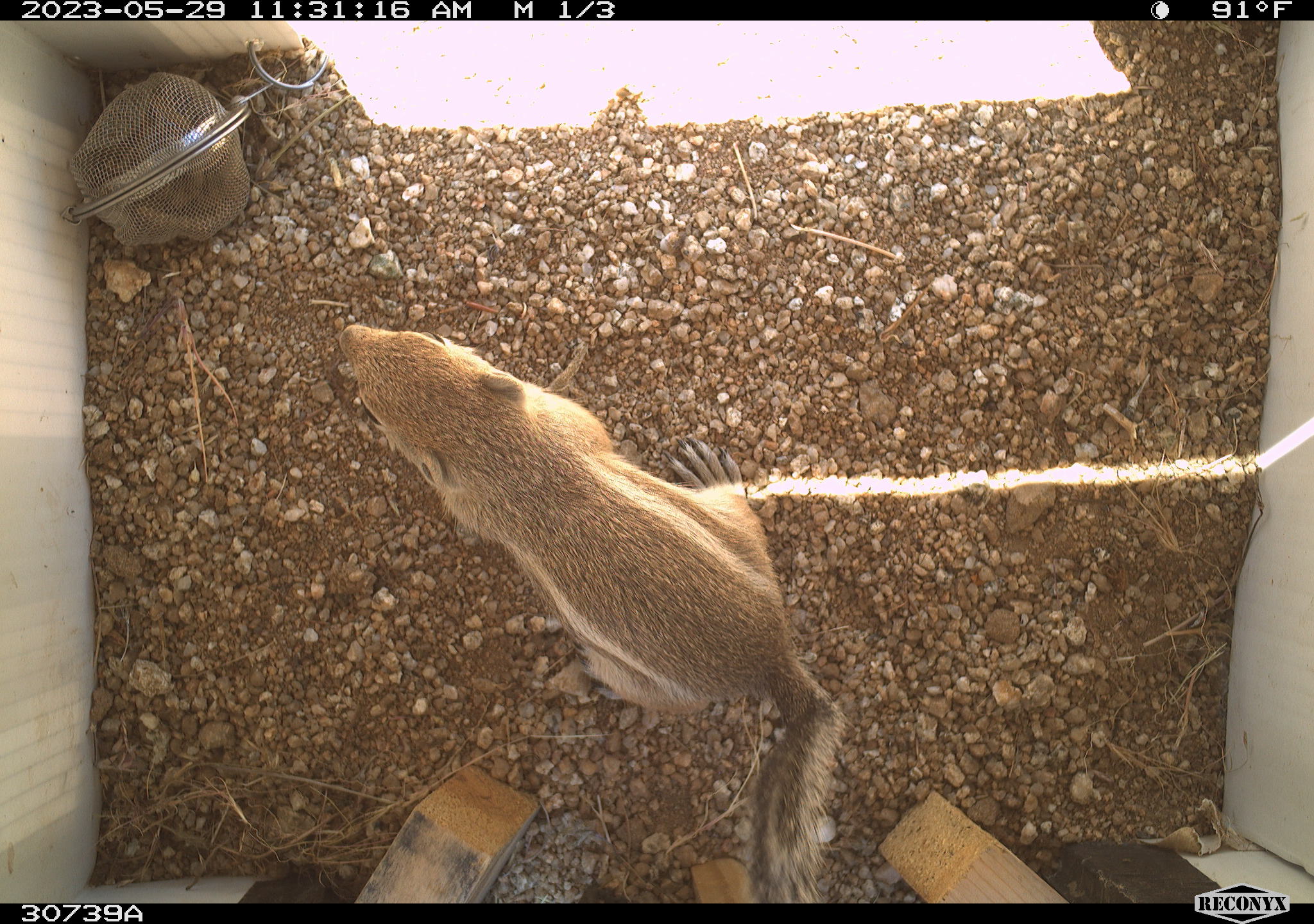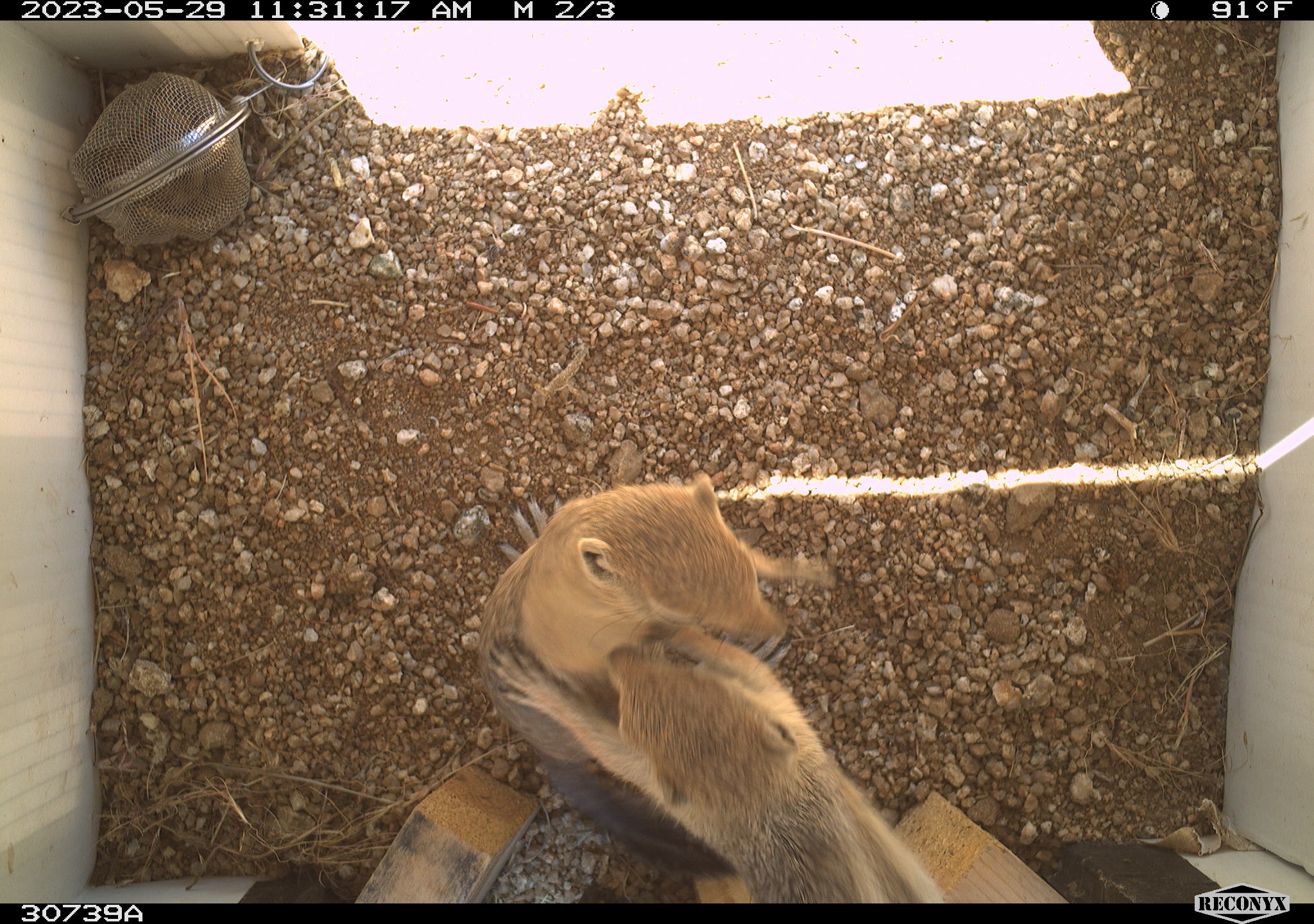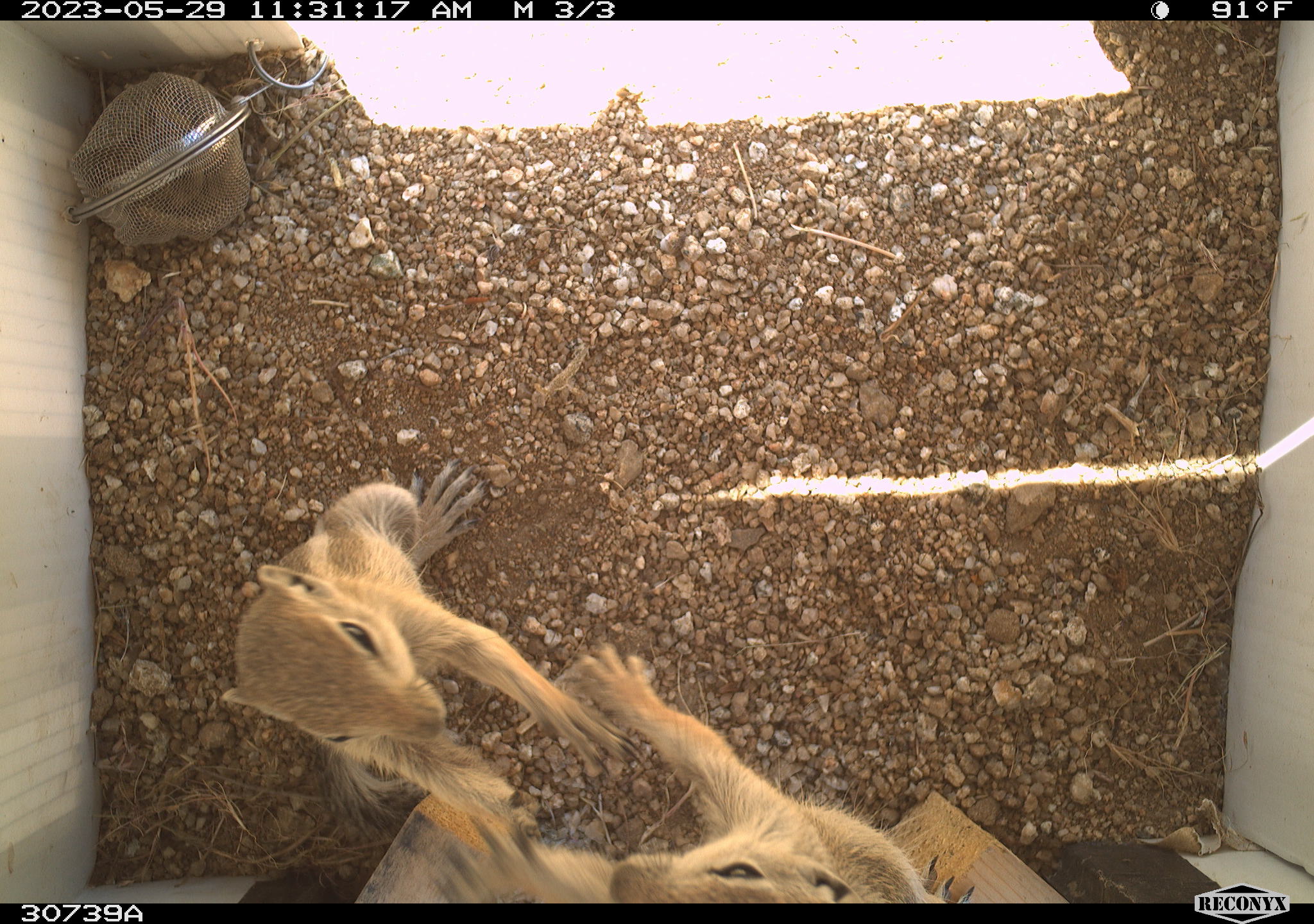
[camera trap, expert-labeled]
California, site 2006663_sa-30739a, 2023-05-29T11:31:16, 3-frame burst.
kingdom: Animalia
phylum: Chordata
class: Mammalia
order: Rodentia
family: Sciuridae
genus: Ammospermophilus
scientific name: Ammospermophilus leucurus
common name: white-tailed antelope squirrel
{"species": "white-tailed antelope squirrel (Ammospermophilus leucurus)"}